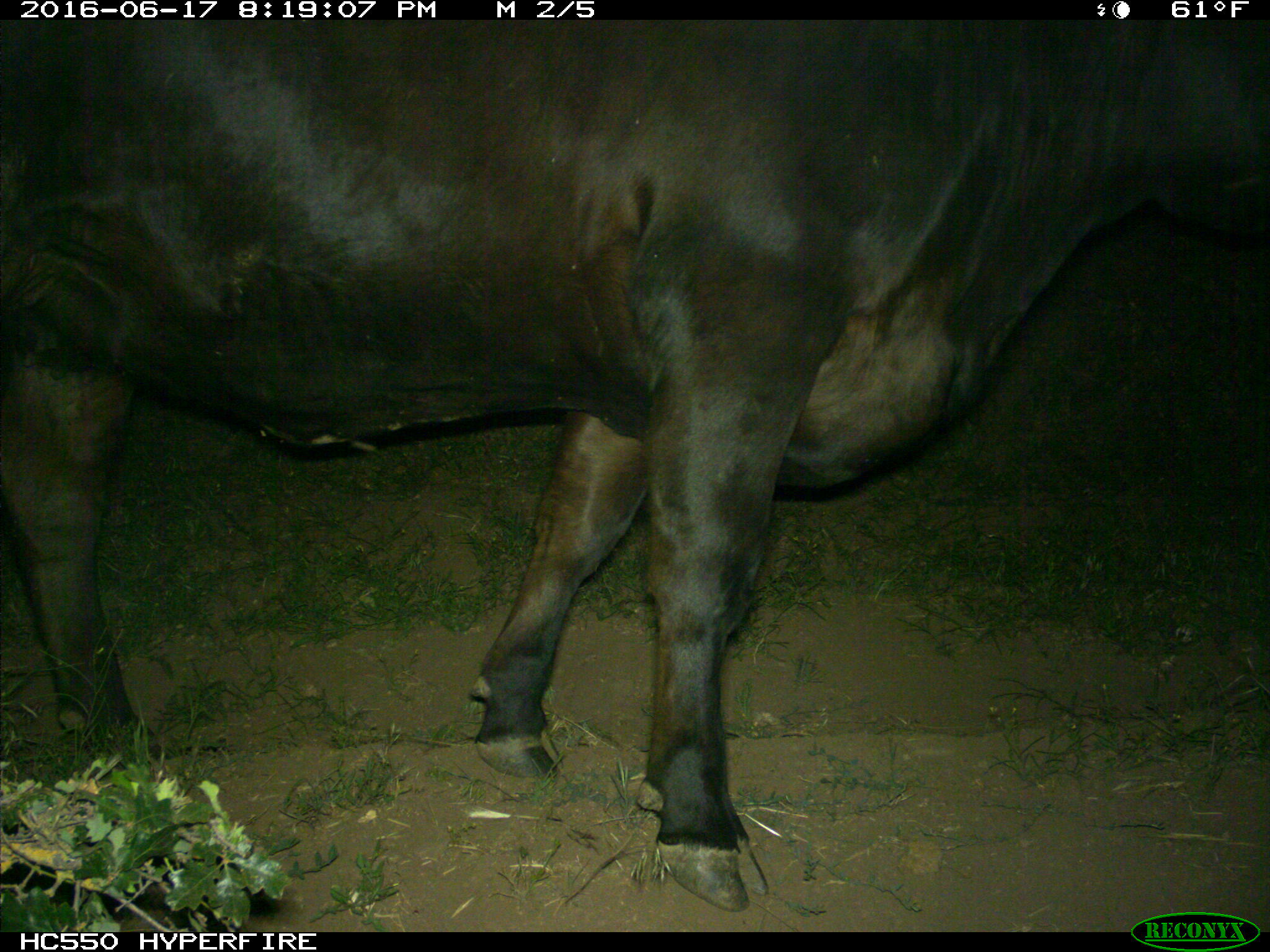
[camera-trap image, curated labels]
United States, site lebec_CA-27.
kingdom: Animalia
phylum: Chordata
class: Mammalia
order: Artiodactyla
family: Bovidae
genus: Bos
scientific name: Bos taurus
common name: domestic cow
Bos taurus (domestic cow).